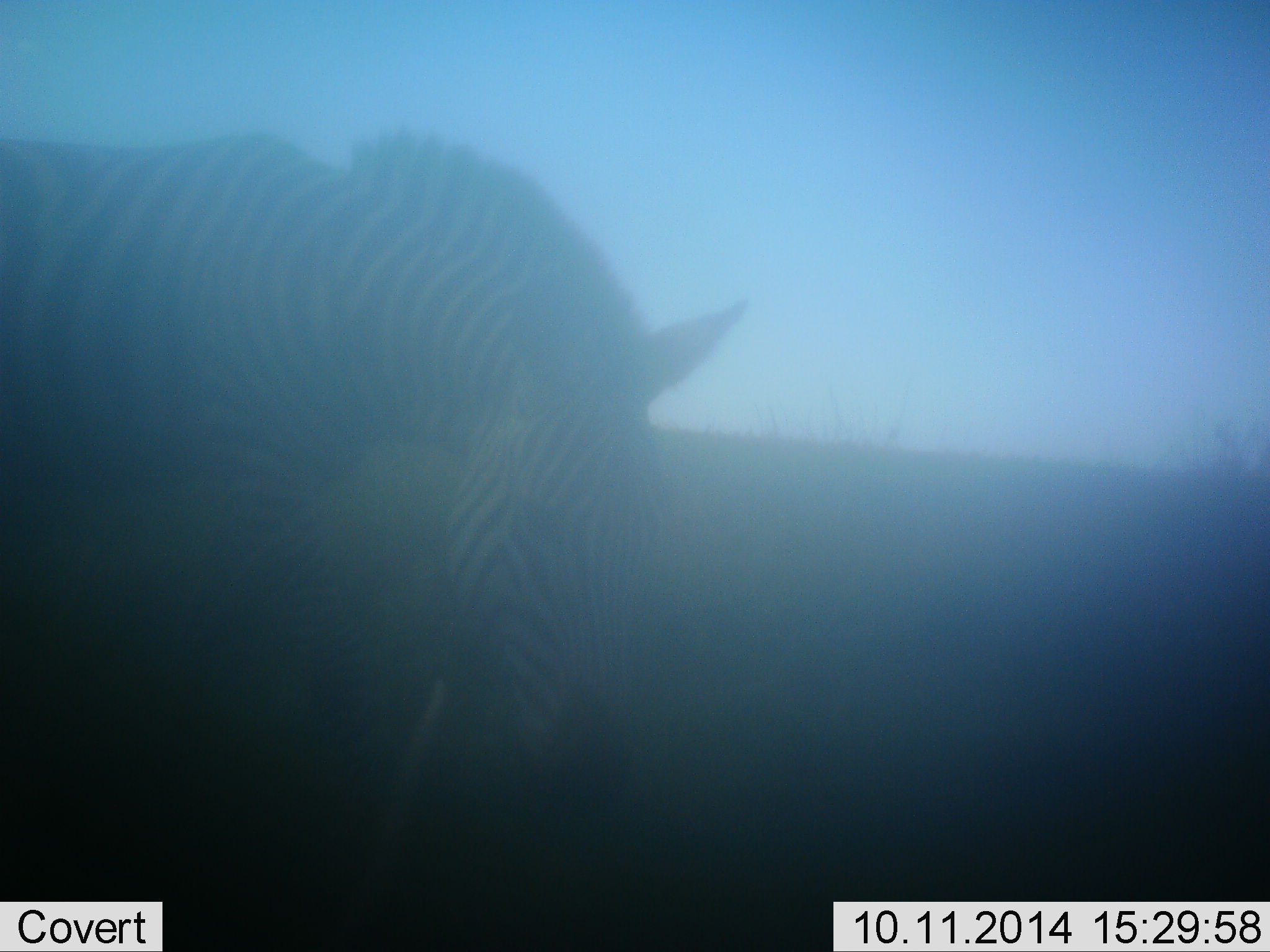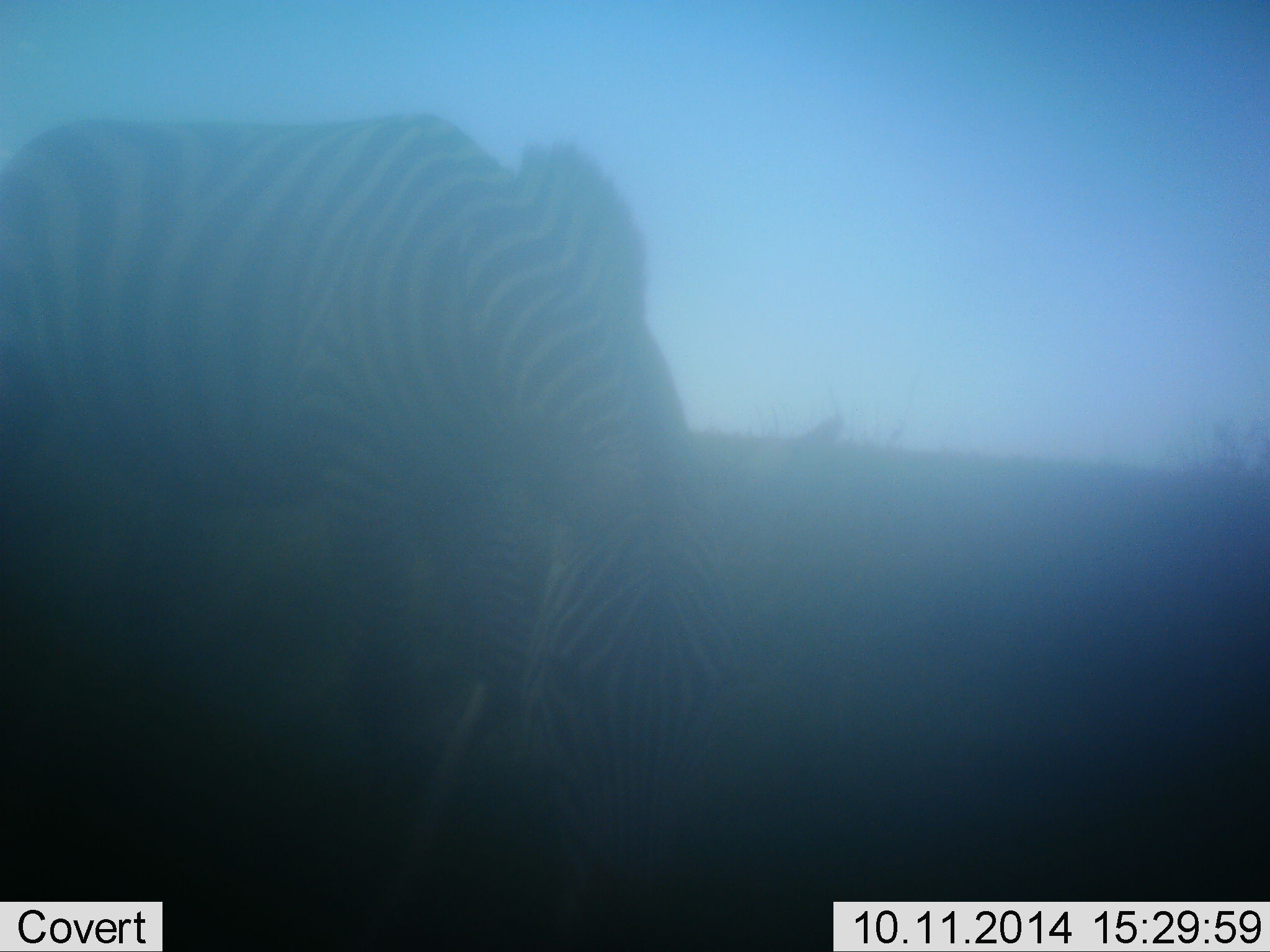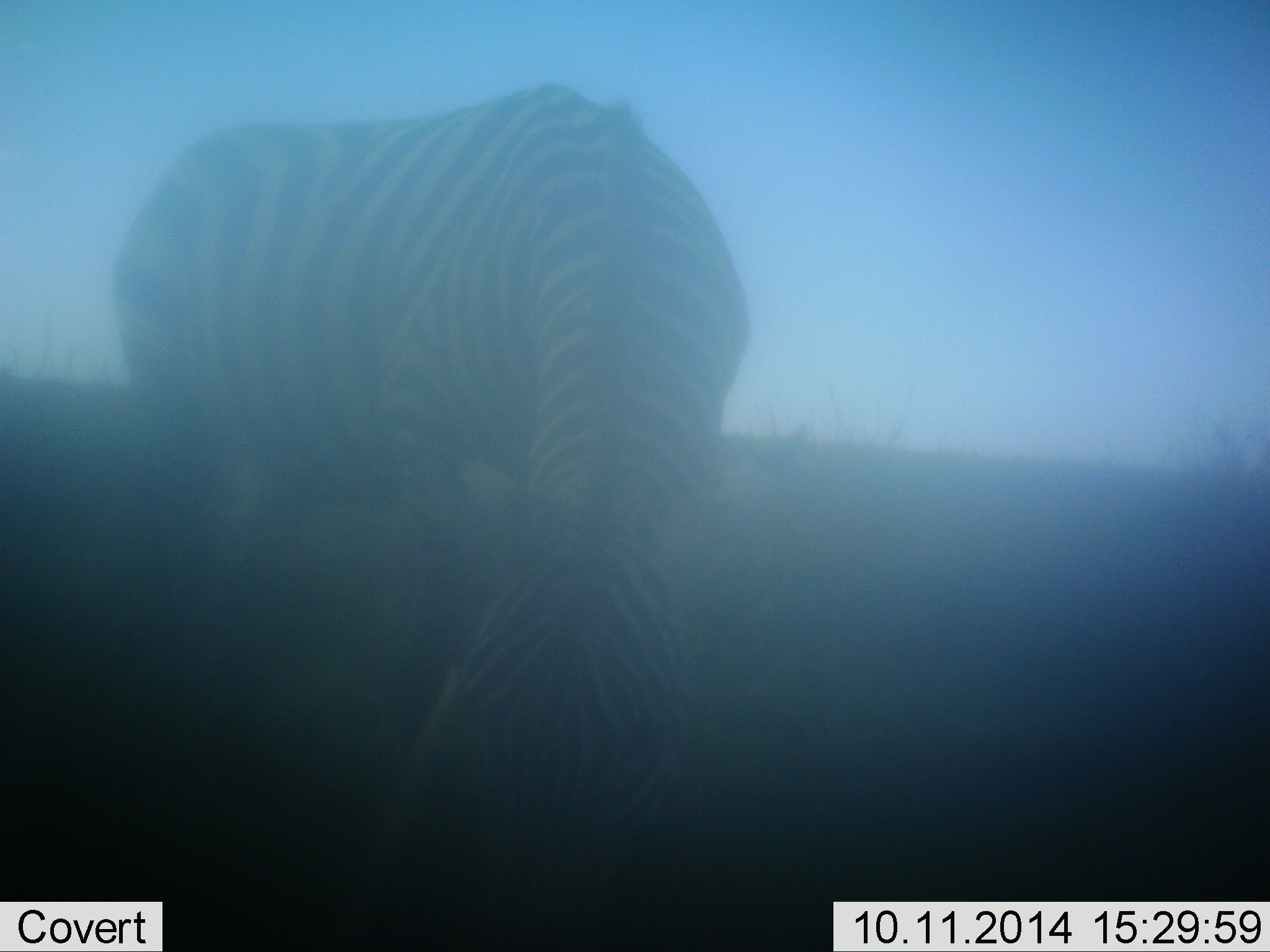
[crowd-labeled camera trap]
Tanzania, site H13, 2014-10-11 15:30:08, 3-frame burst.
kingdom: Animalia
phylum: Chordata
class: Mammalia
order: Perissodactyla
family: Equidae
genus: Equus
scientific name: Equus quagga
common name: plains zebra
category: zebra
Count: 1.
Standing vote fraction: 10%.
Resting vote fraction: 0%.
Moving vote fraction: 20%.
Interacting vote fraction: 0%.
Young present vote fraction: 0%.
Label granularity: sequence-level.